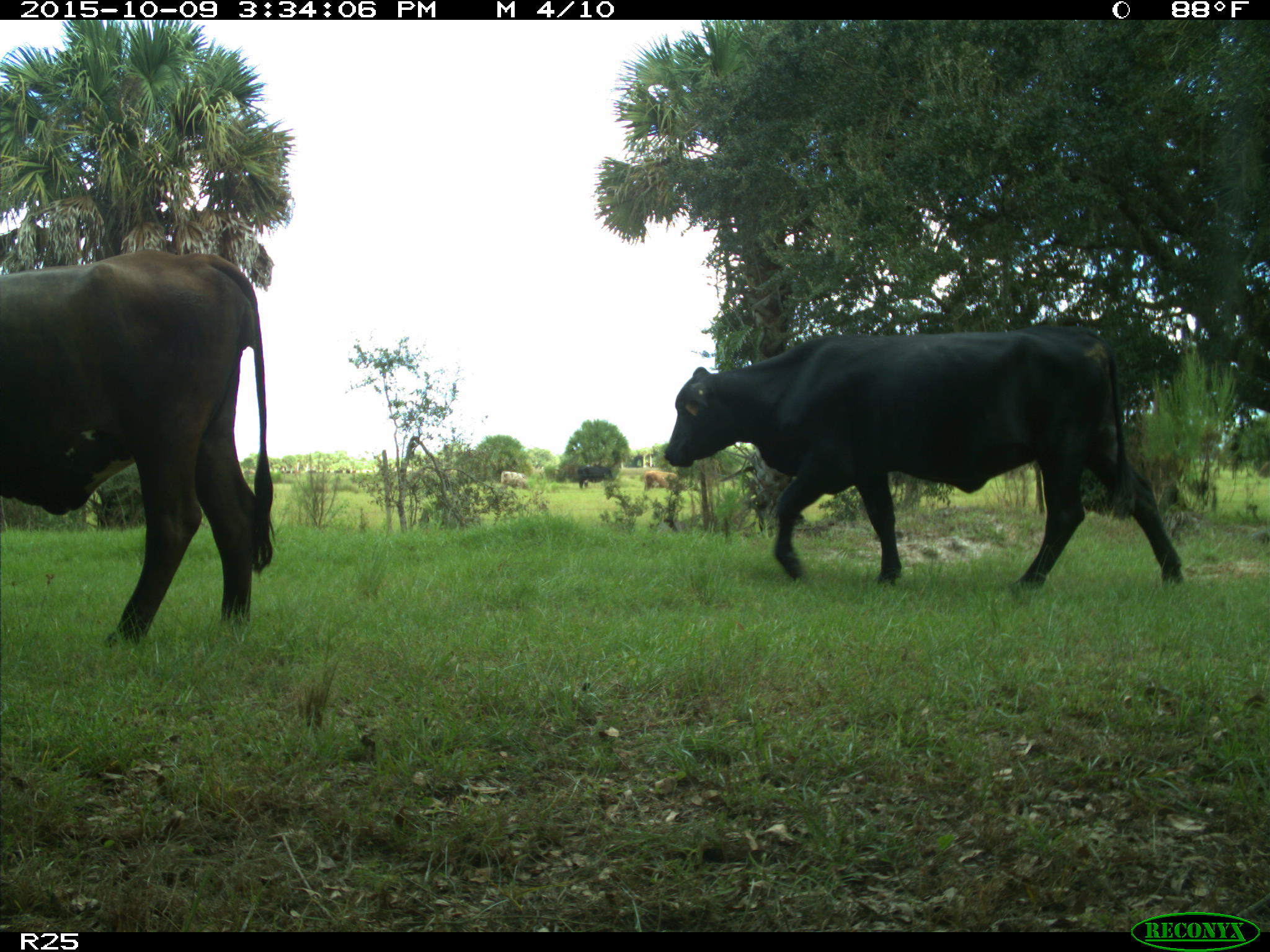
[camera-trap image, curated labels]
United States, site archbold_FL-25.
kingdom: Animalia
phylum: Chordata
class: Mammalia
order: Artiodactyla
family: Bovidae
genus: Bos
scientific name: Bos taurus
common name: domestic cow